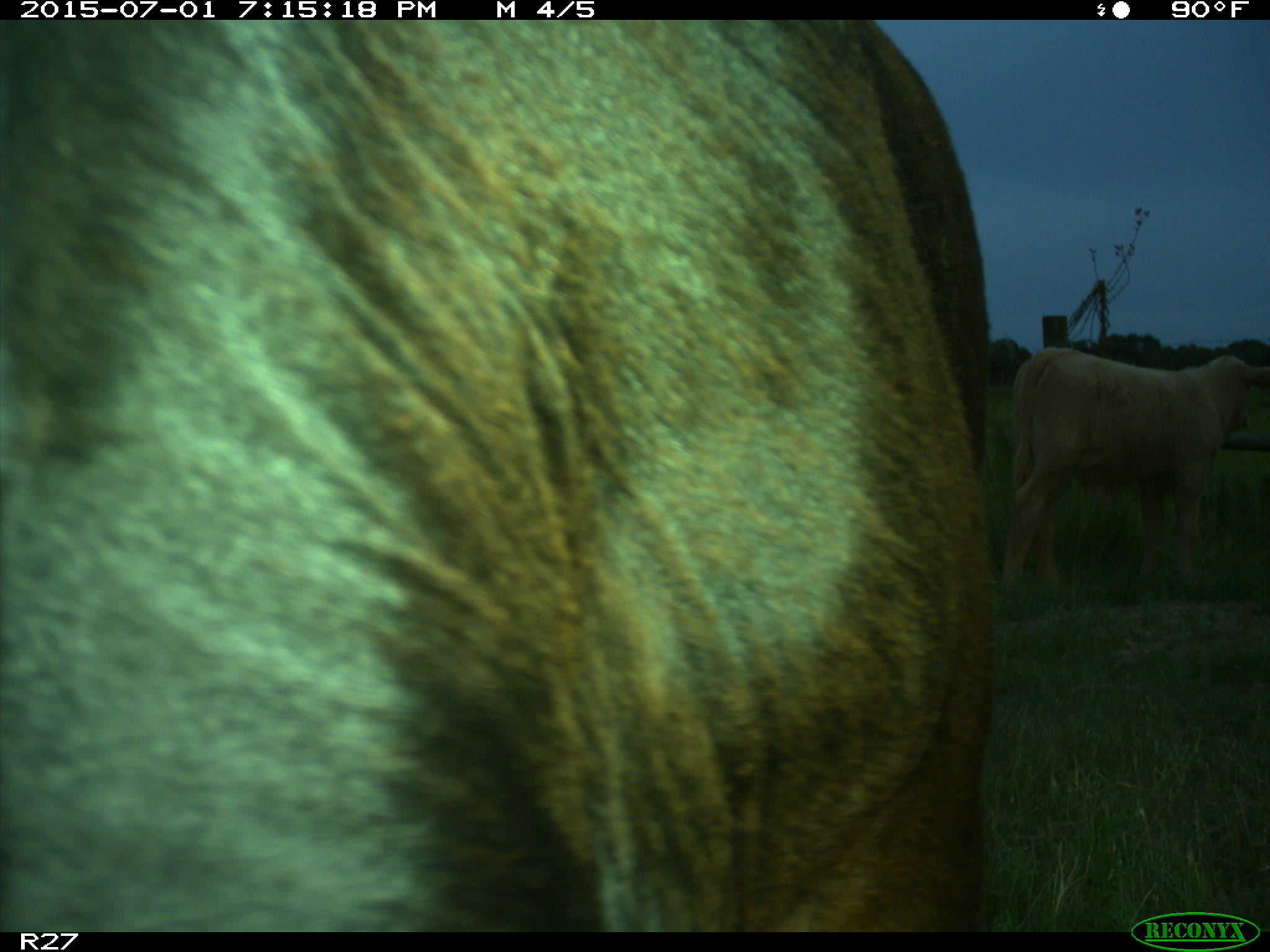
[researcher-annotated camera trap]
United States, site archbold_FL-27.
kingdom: Animalia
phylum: Chordata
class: Mammalia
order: Artiodactyla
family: Bovidae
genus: Bos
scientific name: Bos taurus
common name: domestic cow